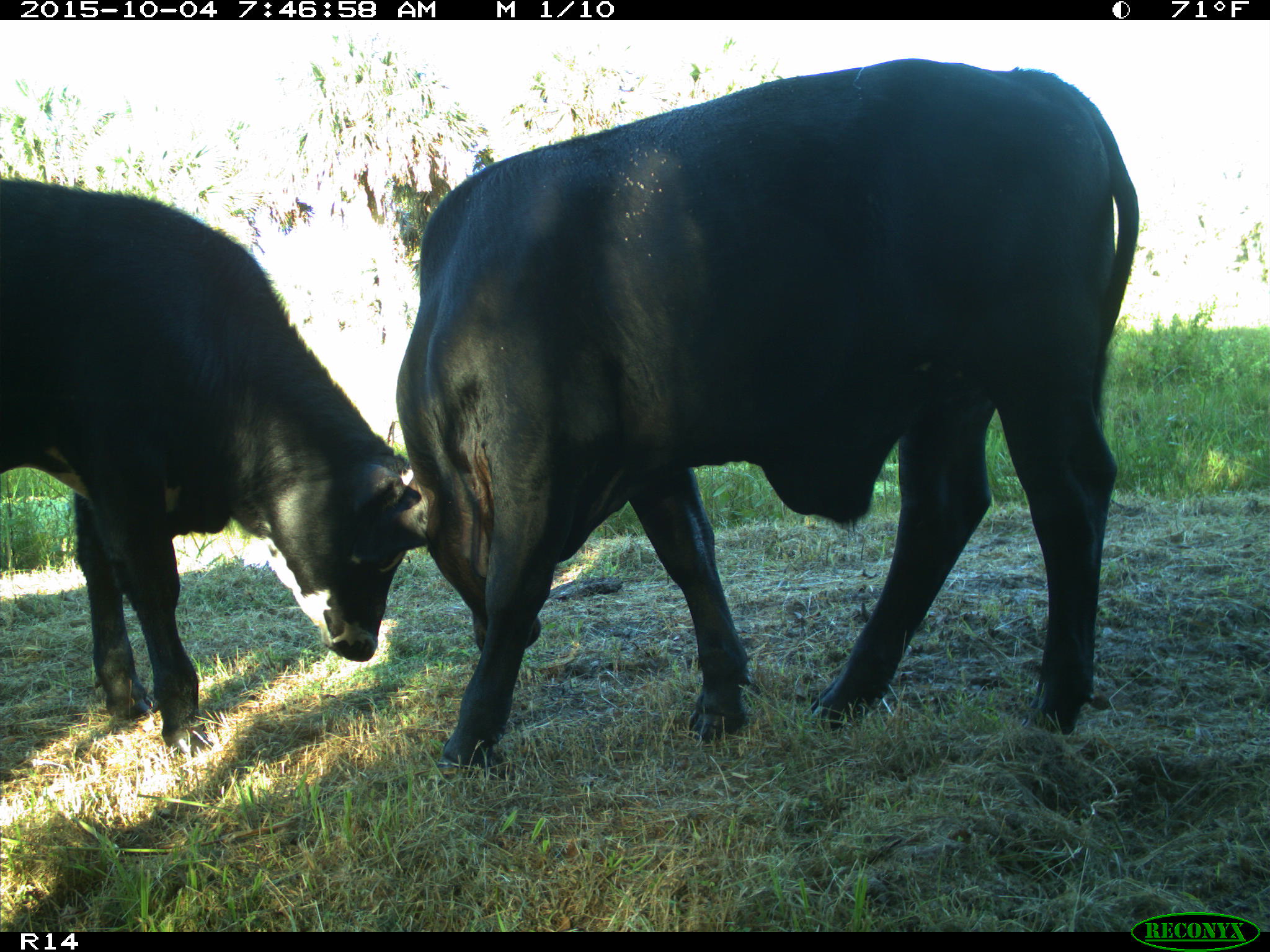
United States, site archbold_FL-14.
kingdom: Animalia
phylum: Chordata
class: Mammalia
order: Artiodactyla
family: Bovidae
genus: Bos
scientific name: Bos taurus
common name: domestic cow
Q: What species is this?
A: Bos taurus (domestic cow).